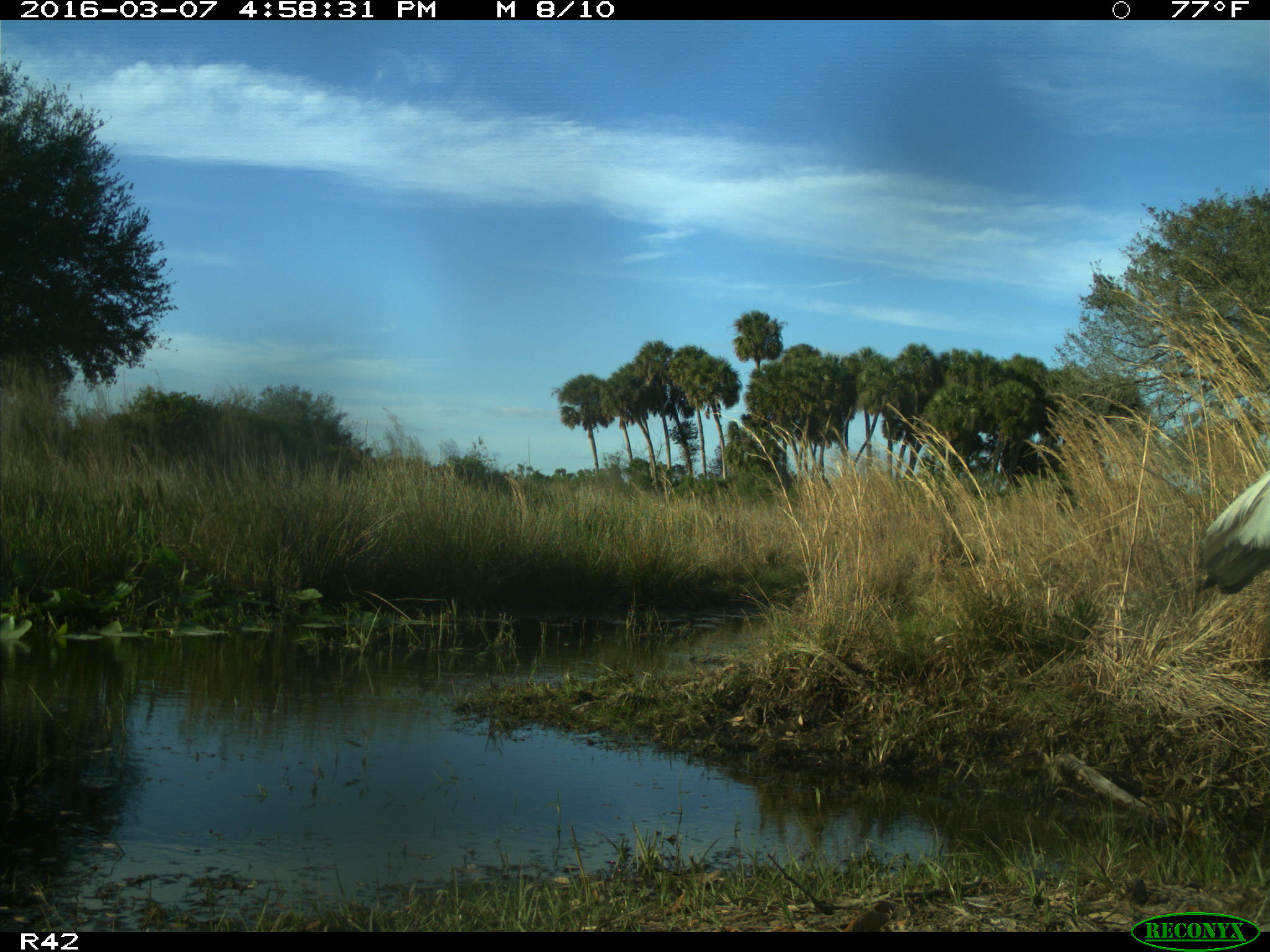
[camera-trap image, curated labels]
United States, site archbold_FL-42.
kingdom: Animalia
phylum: Chordata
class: Aves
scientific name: Aves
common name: birds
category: unidentified bird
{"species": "unidentified bird (birds) (Aves)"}